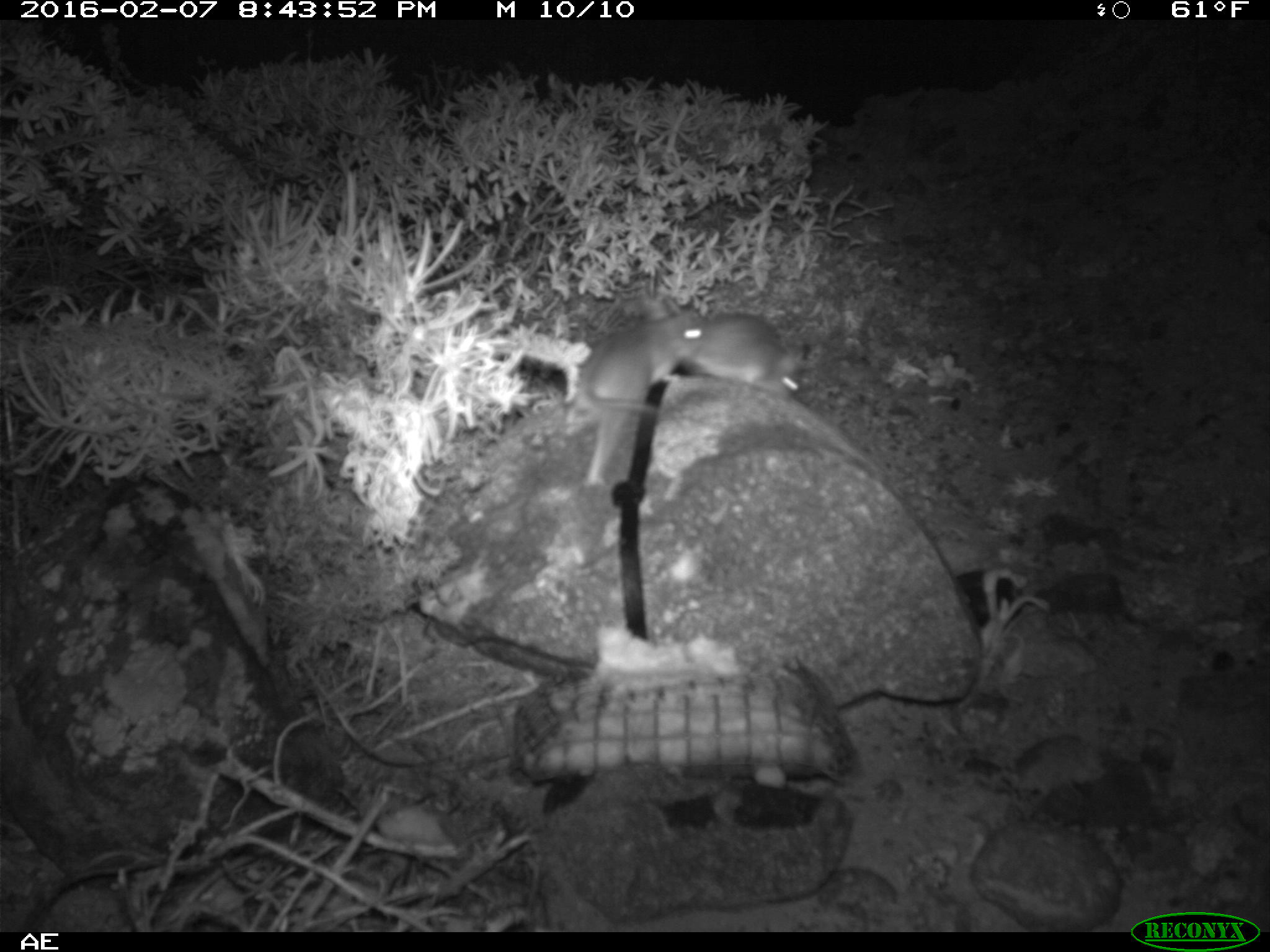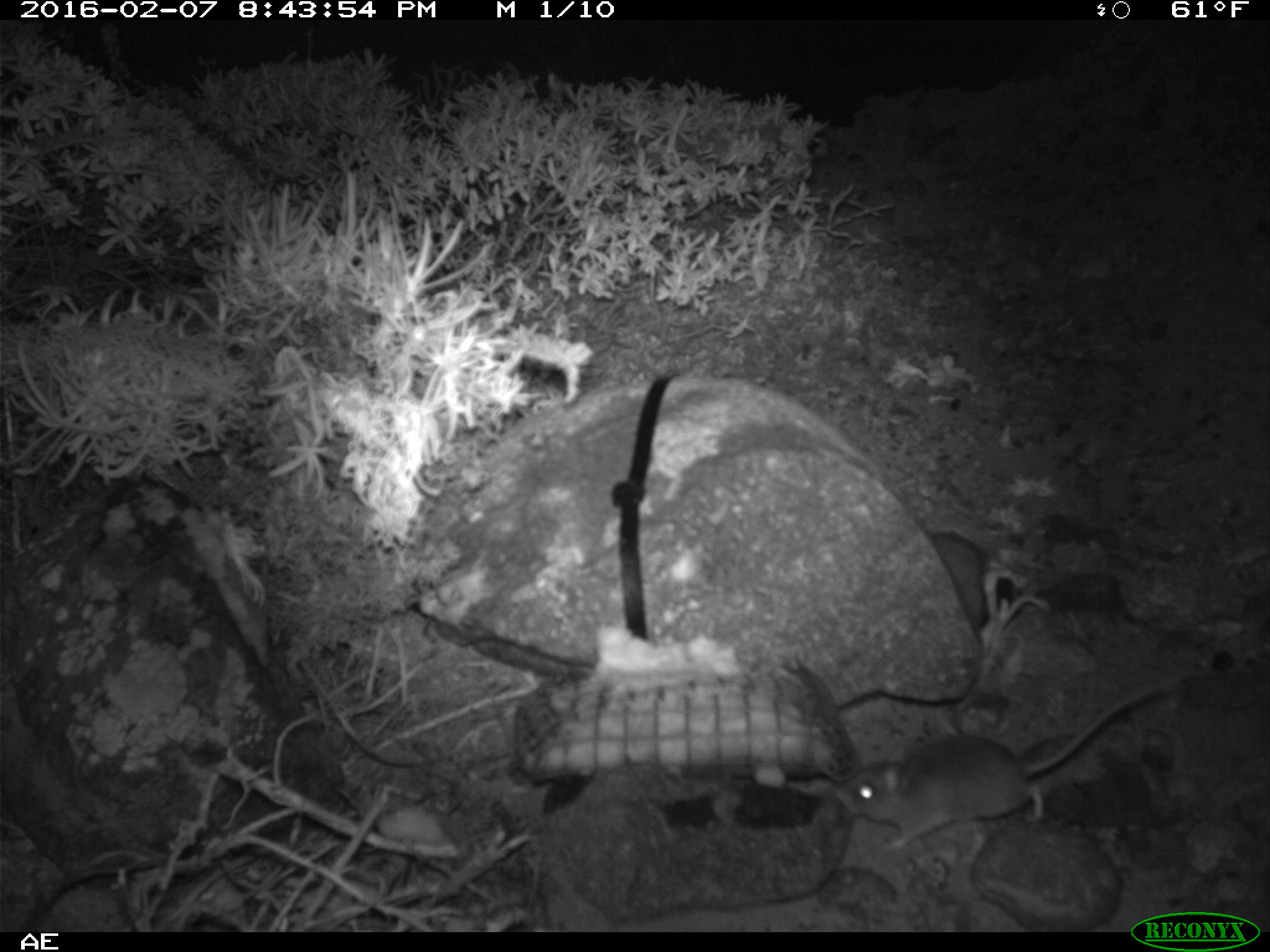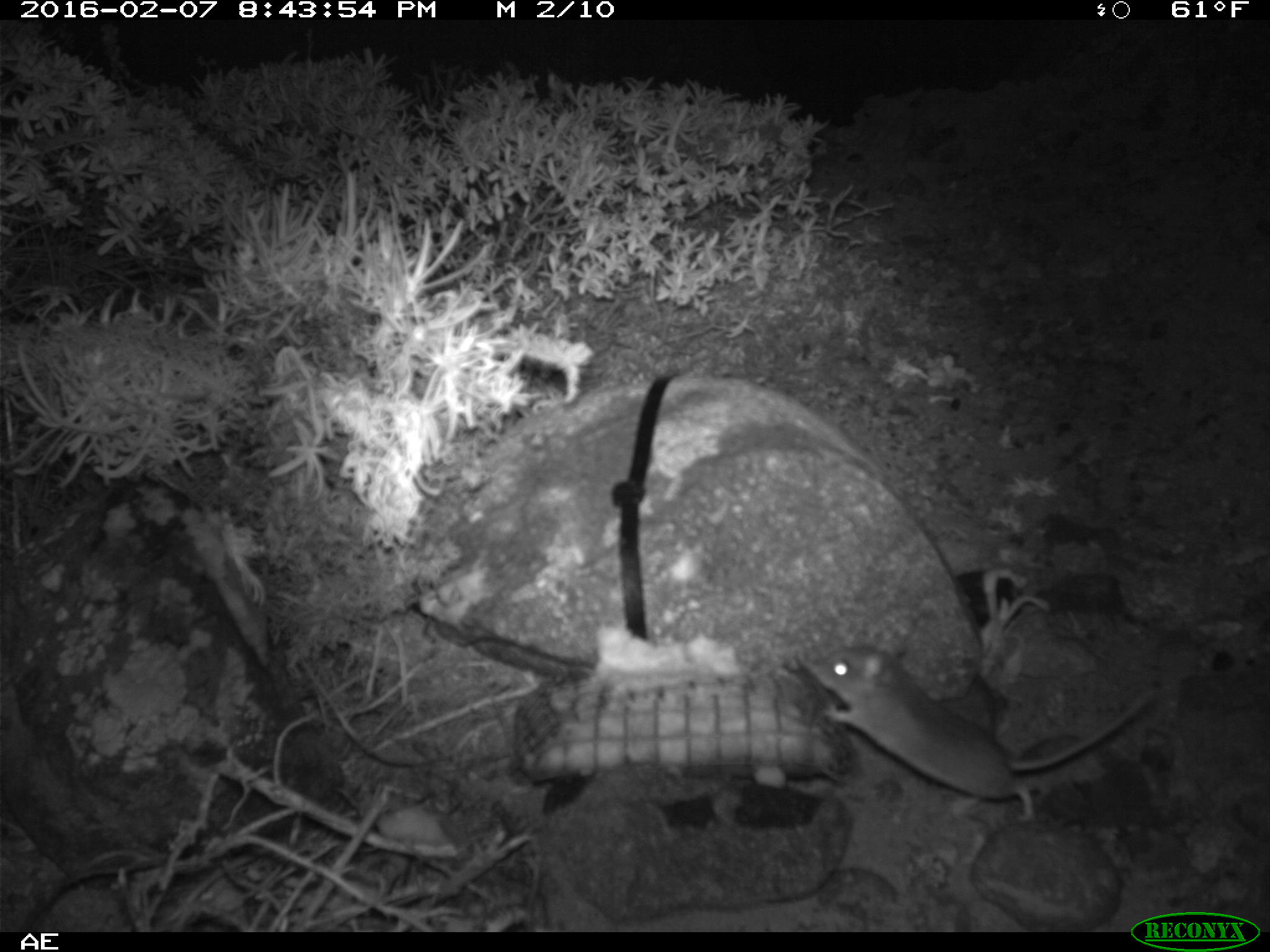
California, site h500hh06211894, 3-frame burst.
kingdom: Animalia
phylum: Chordata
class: Mammalia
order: Rodentia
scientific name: Rodentia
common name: rodent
Rodent (Rodentia).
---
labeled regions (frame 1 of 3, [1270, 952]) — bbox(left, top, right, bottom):
rodent: bbox(579, 311, 706, 490); bbox(680, 312, 807, 403)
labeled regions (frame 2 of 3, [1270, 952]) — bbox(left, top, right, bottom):
rodent: bbox(833, 681, 1171, 849)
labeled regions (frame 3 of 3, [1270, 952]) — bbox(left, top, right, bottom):
rodent: bbox(794, 628, 1155, 819)